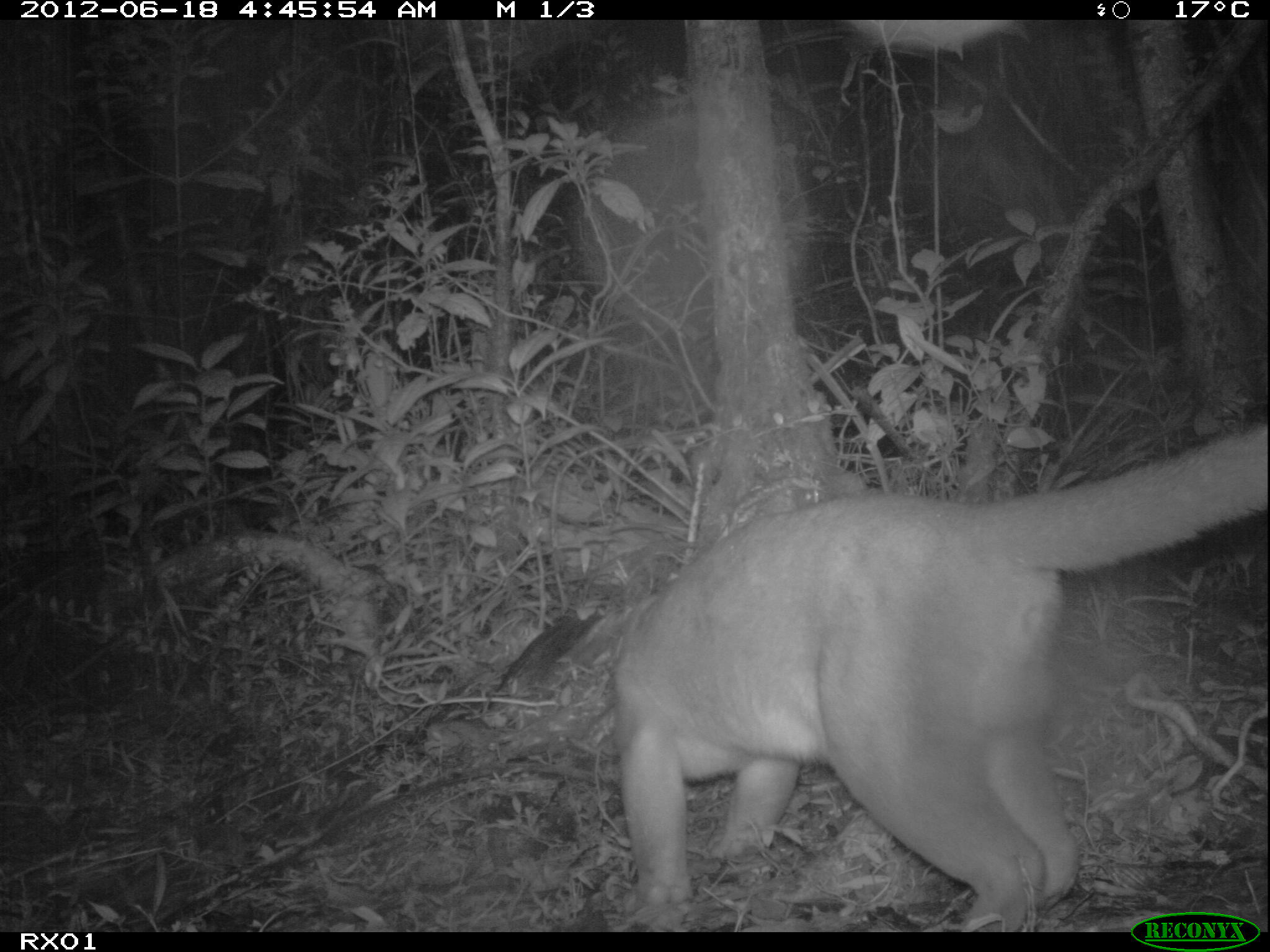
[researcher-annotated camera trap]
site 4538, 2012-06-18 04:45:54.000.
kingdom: Animalia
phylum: Chordata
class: Mammalia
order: Carnivora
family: Eupleridae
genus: Cryptoprocta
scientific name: Cryptoprocta ferox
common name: fossa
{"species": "Cryptoprocta ferox (fossa)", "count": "1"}